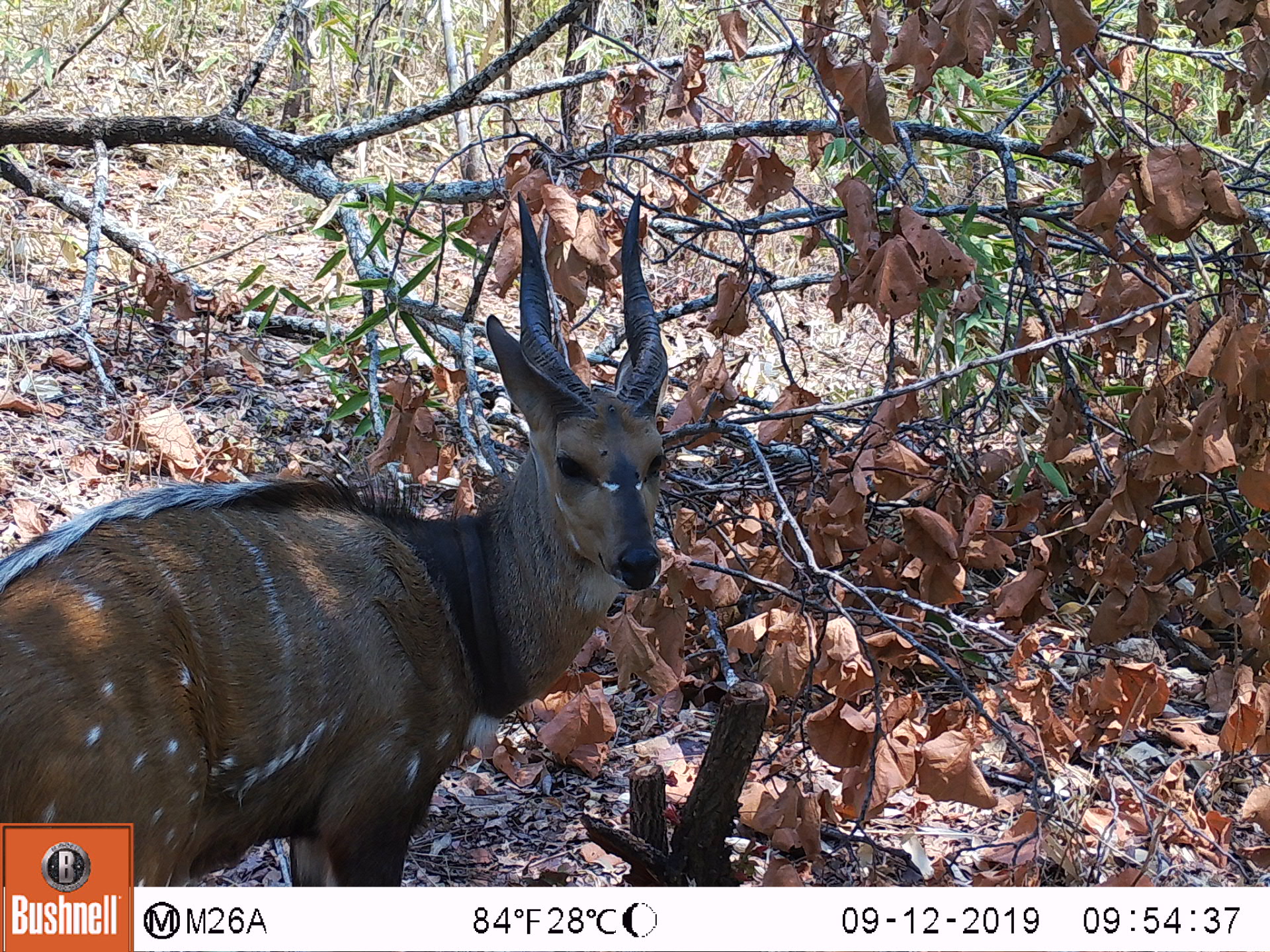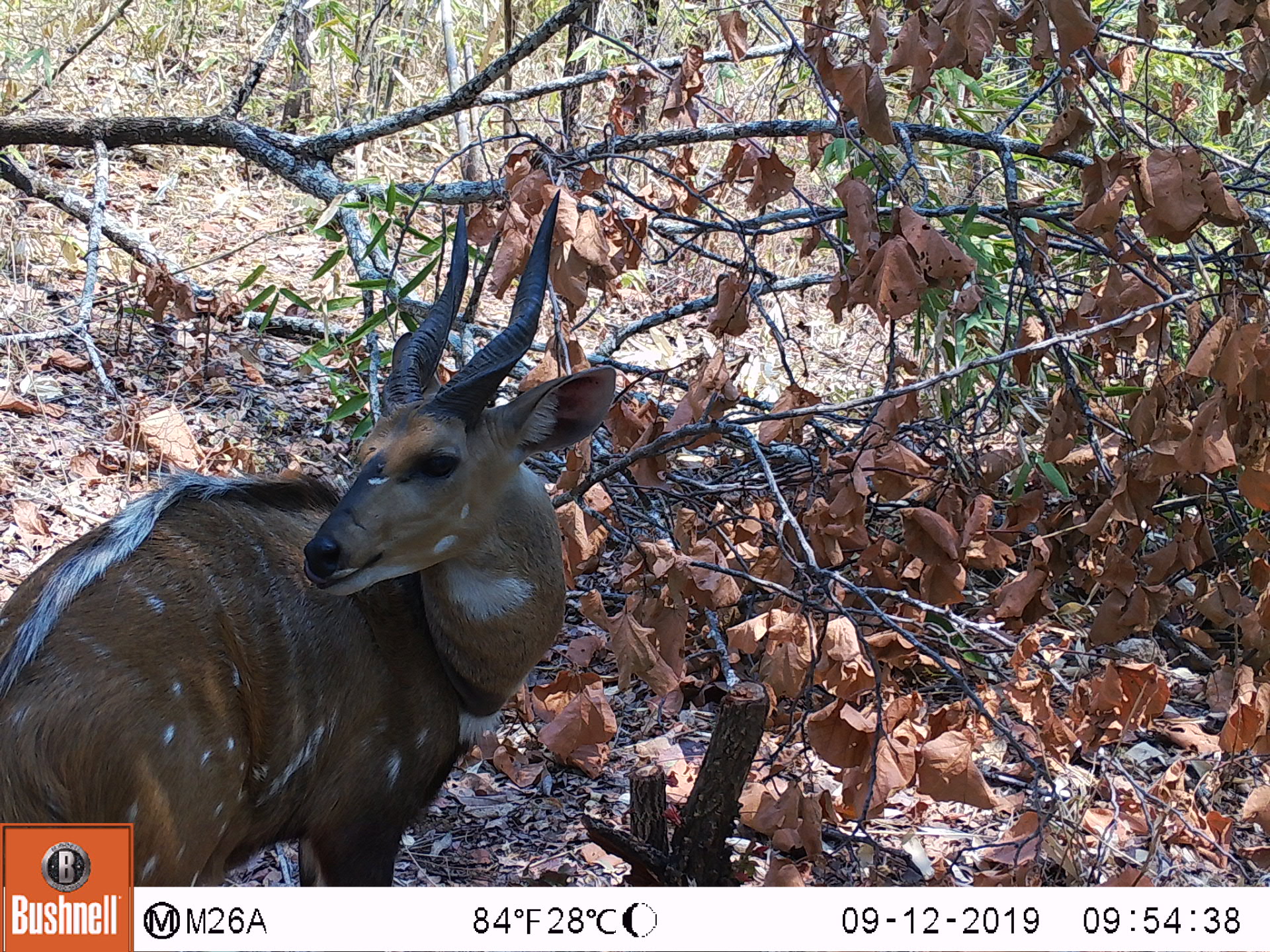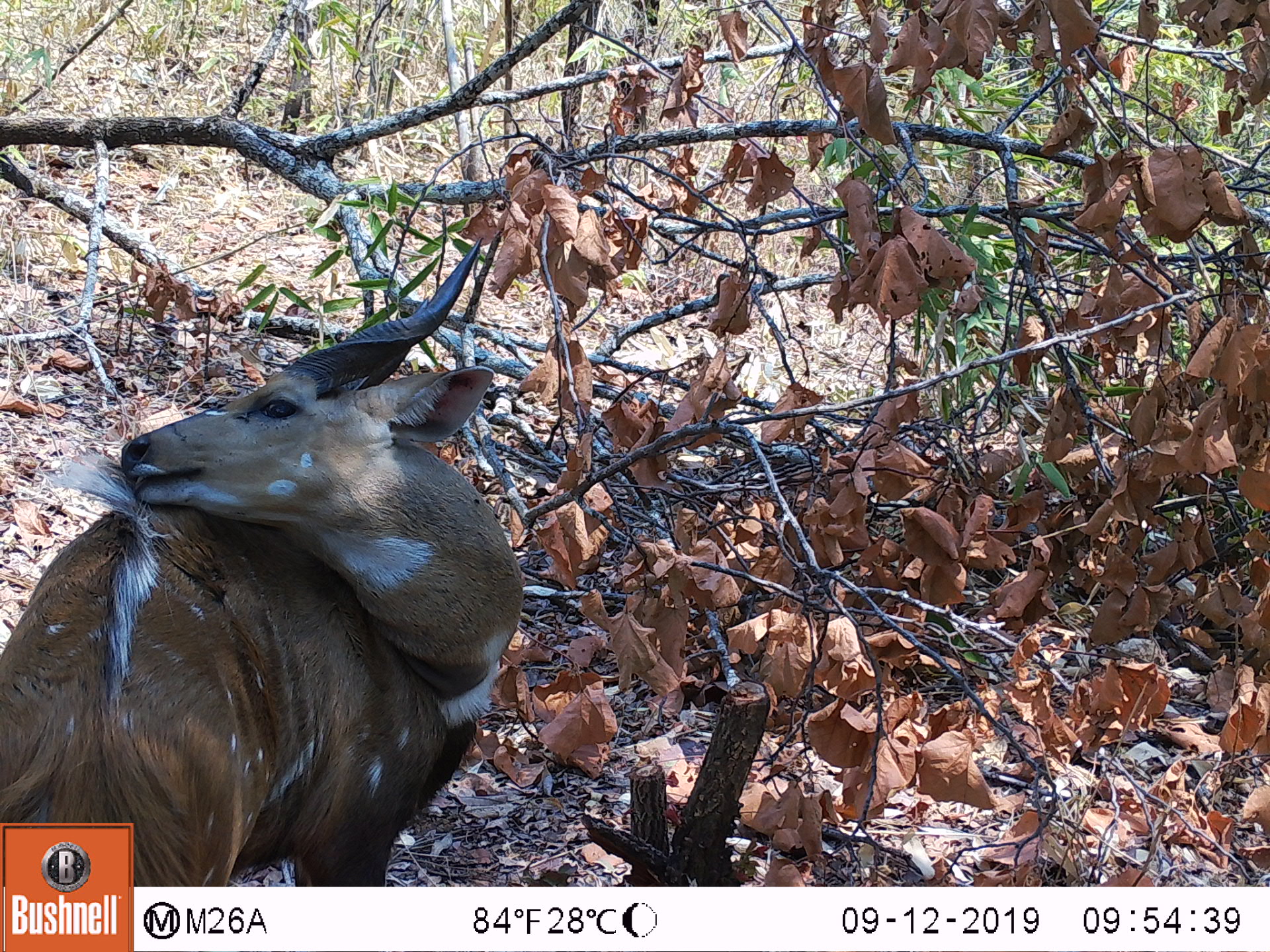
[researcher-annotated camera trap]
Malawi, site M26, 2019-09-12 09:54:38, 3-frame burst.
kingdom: Animalia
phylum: Chordata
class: Mammalia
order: Artiodactyla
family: Bovidae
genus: Tragelaphus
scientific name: Tragelaphus sylvaticus sylvaticus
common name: cape bushbuck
Cape bushbuck (Tragelaphus sylvaticus sylvaticus), count 1.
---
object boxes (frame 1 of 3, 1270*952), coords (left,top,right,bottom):
cape bushbuck: (1,183,673,821)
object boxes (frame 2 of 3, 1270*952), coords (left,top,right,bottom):
cape bushbuck: (0,183,621,819)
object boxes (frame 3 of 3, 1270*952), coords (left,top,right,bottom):
cape bushbuck: (0,233,525,821)